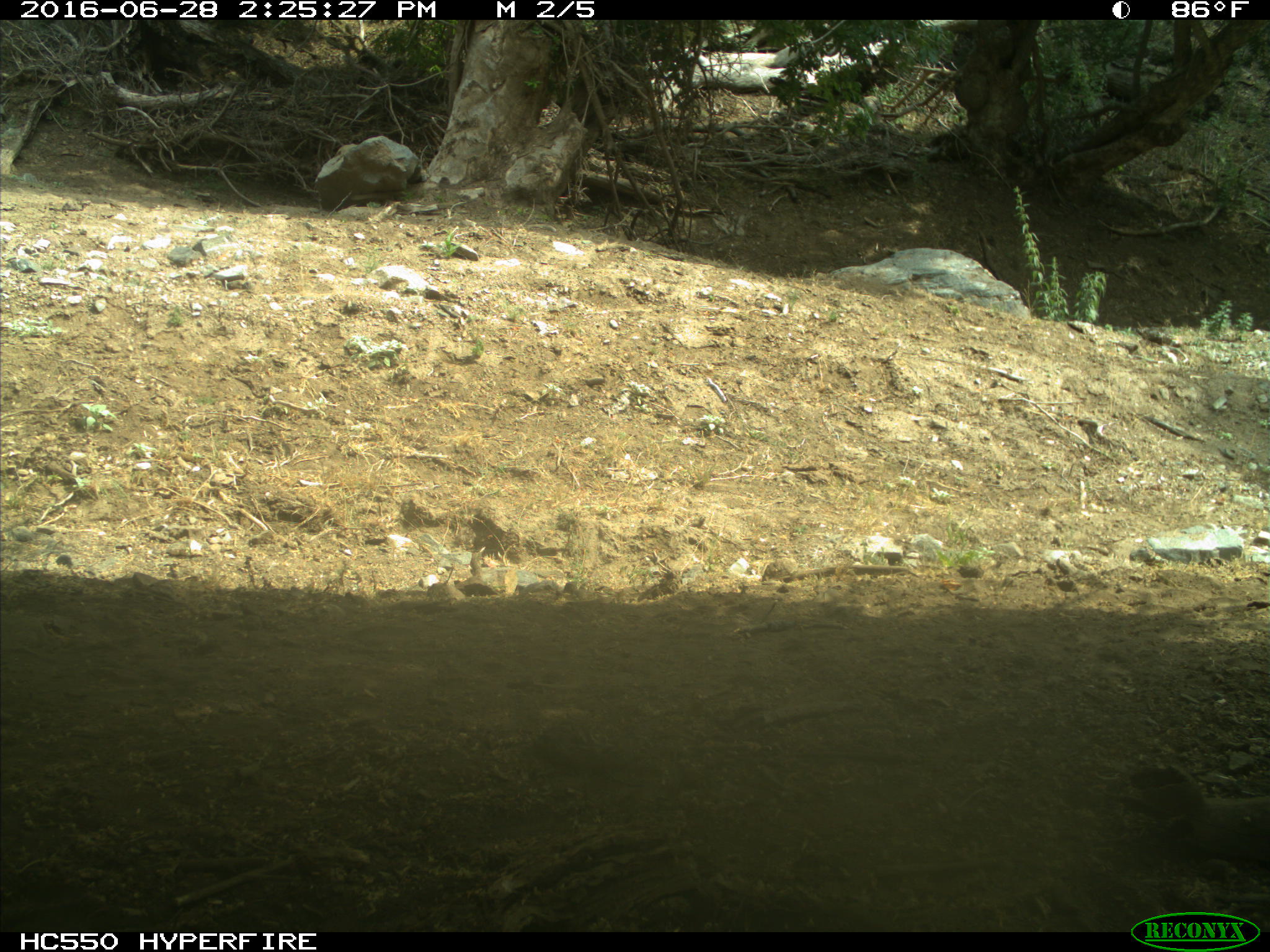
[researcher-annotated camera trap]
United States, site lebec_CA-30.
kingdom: Animalia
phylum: Chordata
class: Mammalia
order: Artiodactyla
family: Bovidae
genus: Bos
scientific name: Bos taurus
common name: domestic cow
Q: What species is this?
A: Bos taurus (domestic cow).